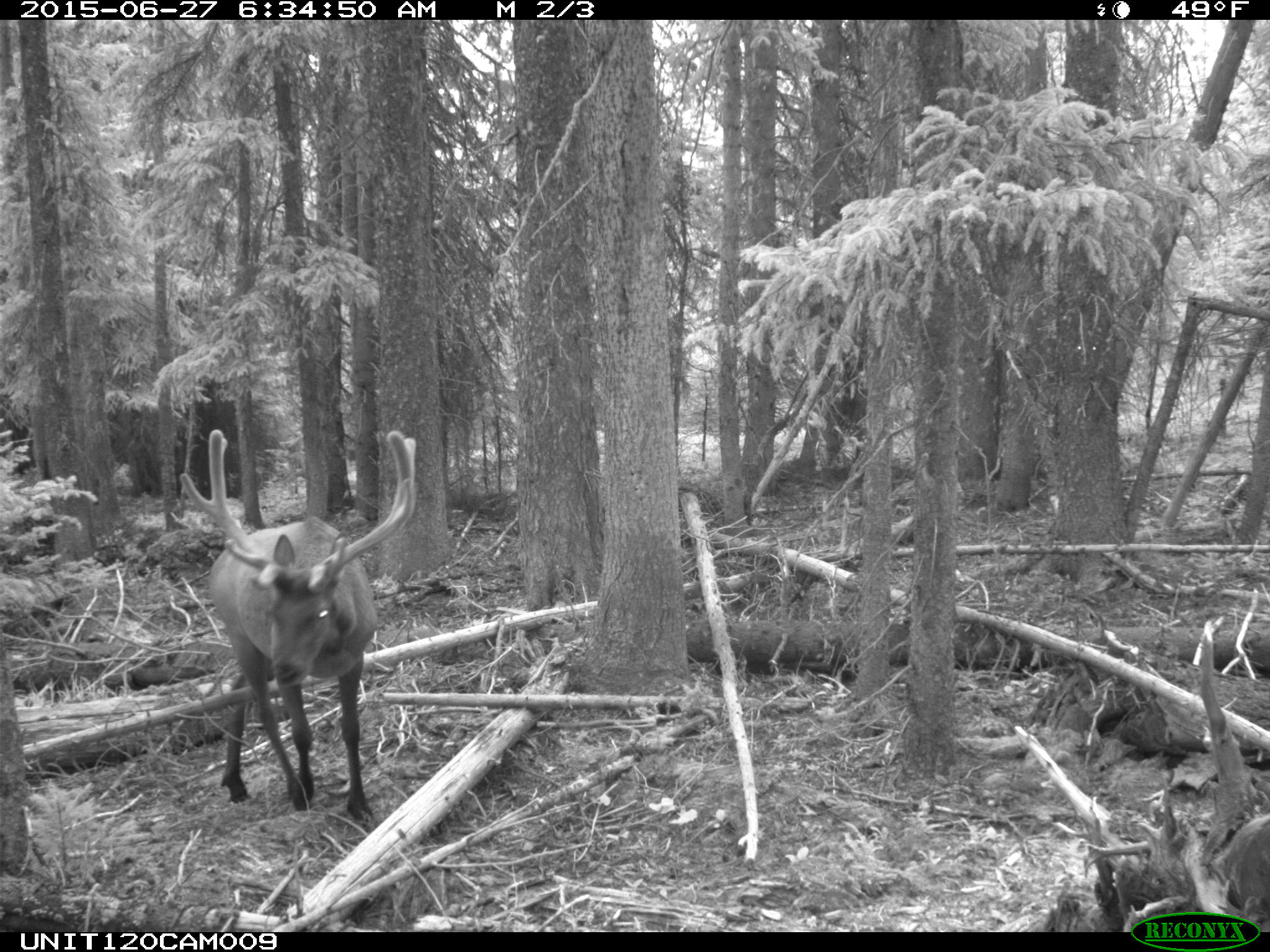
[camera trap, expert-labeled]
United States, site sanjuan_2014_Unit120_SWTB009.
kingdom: Animalia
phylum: Chordata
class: Mammalia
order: Artiodactyla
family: Cervidae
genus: Cervus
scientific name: Cervus elaphus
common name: red deer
Cervus elaphus (red deer).